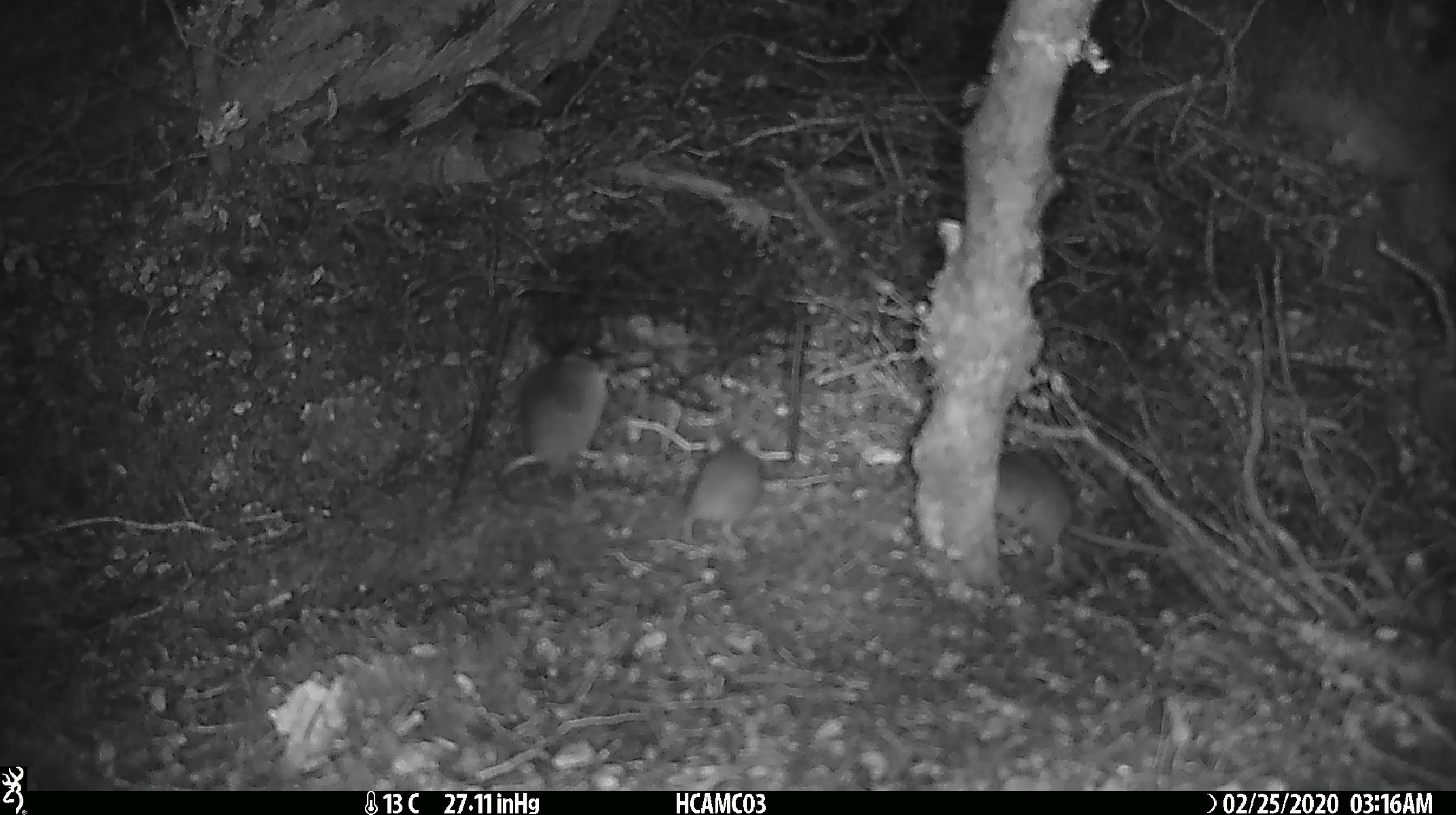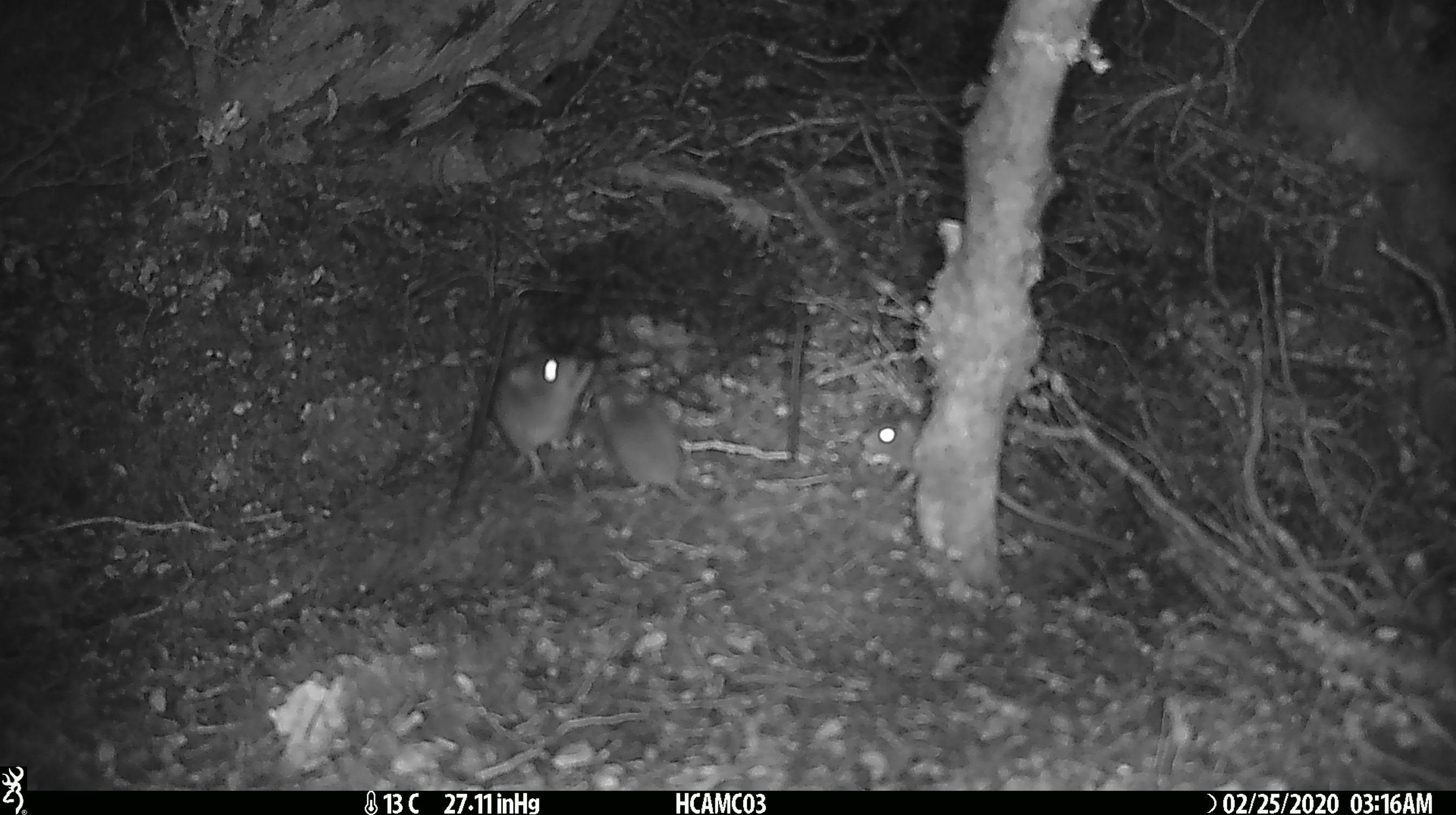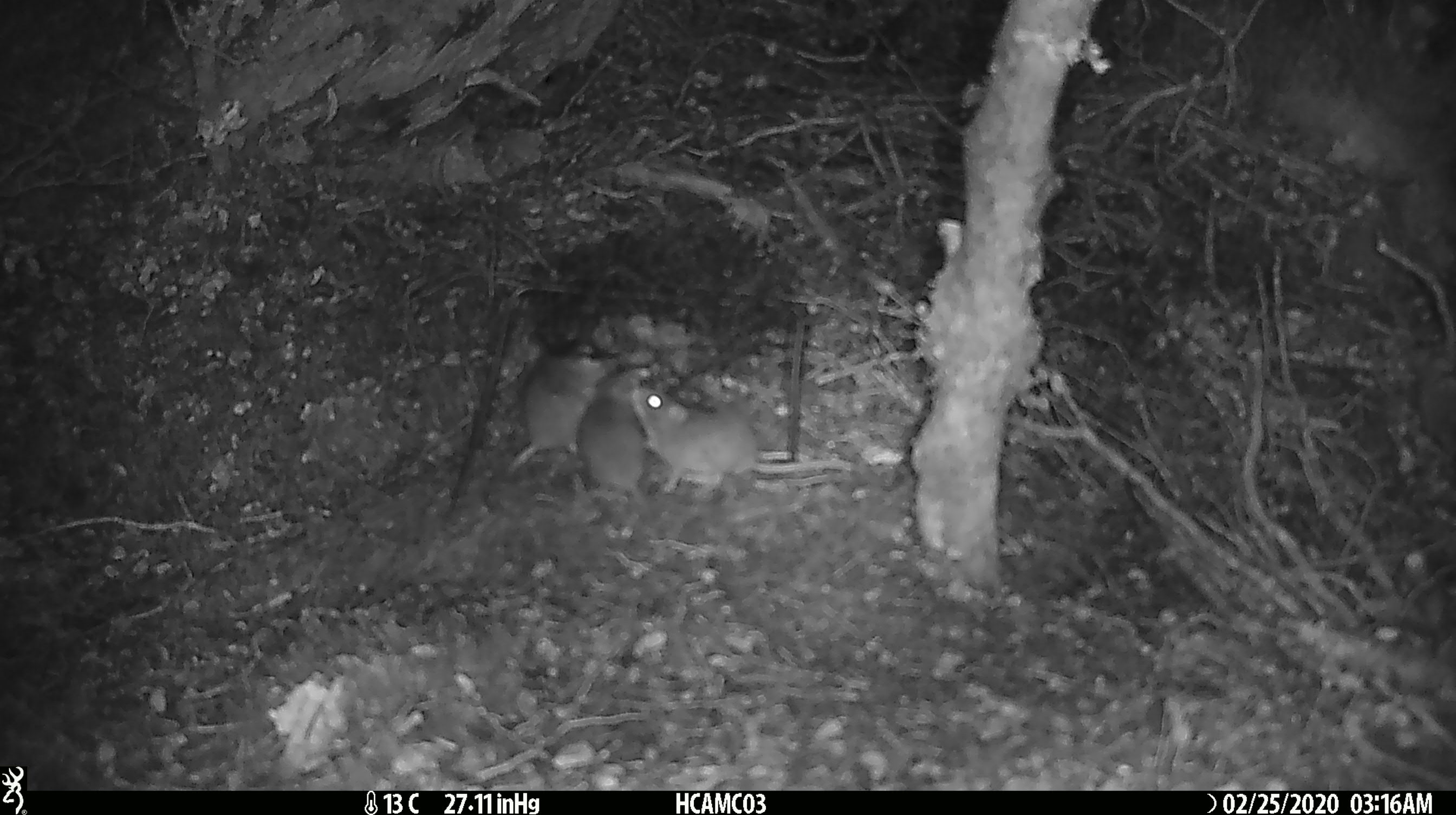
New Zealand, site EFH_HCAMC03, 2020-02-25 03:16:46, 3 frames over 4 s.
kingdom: Animalia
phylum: Chordata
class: Mammalia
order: Rodentia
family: Muridae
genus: Mus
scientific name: Mus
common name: mouse